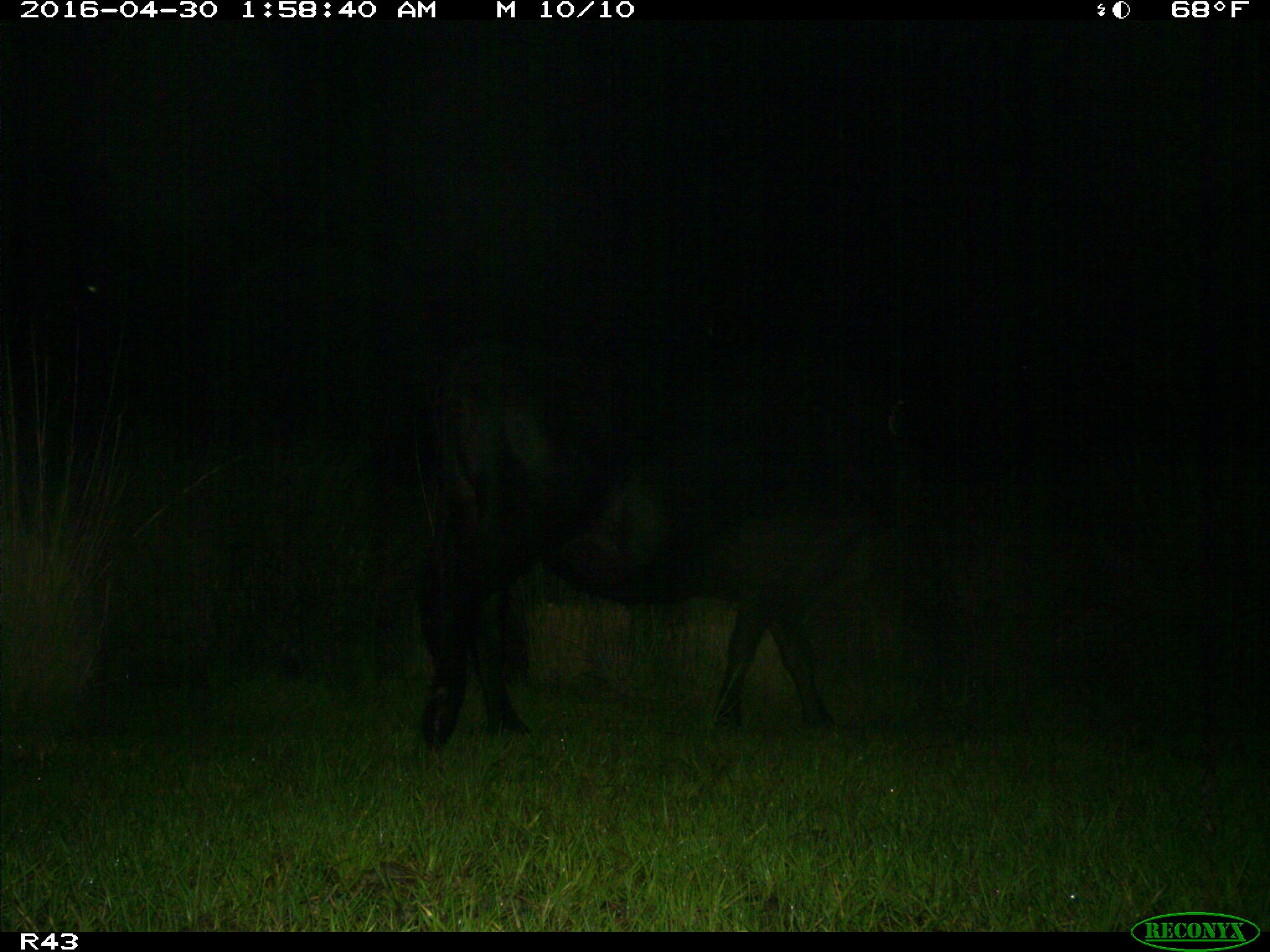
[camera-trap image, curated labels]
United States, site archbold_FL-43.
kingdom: Animalia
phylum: Chordata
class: Mammalia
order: Artiodactyla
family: Bovidae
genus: Bos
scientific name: Bos taurus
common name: domestic cow